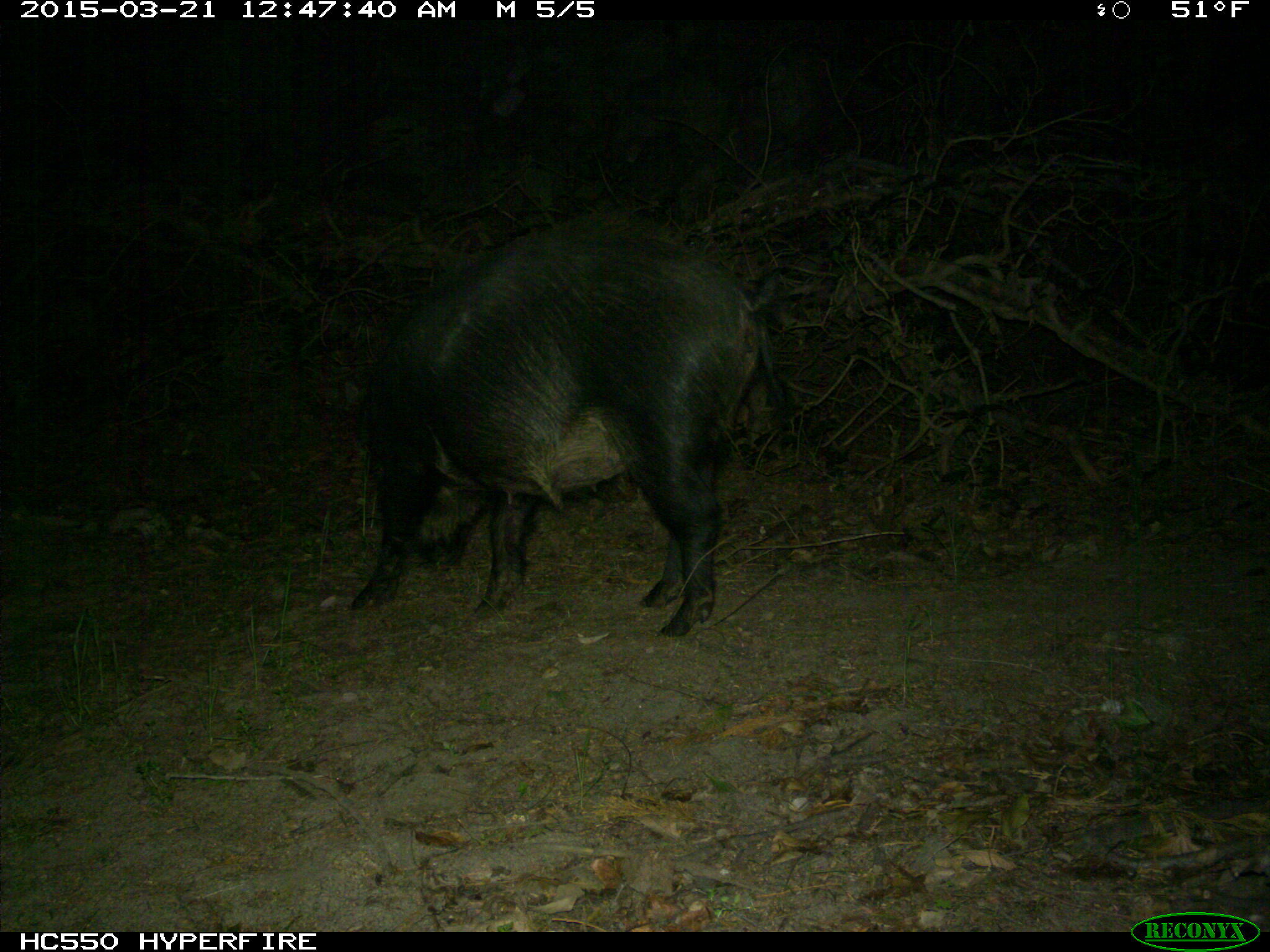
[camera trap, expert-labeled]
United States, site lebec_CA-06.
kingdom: Animalia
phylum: Chordata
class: Mammalia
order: Artiodactyla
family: Suidae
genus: Sus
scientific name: Sus scrofa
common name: wild boar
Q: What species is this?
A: Sus scrofa (wild boar).